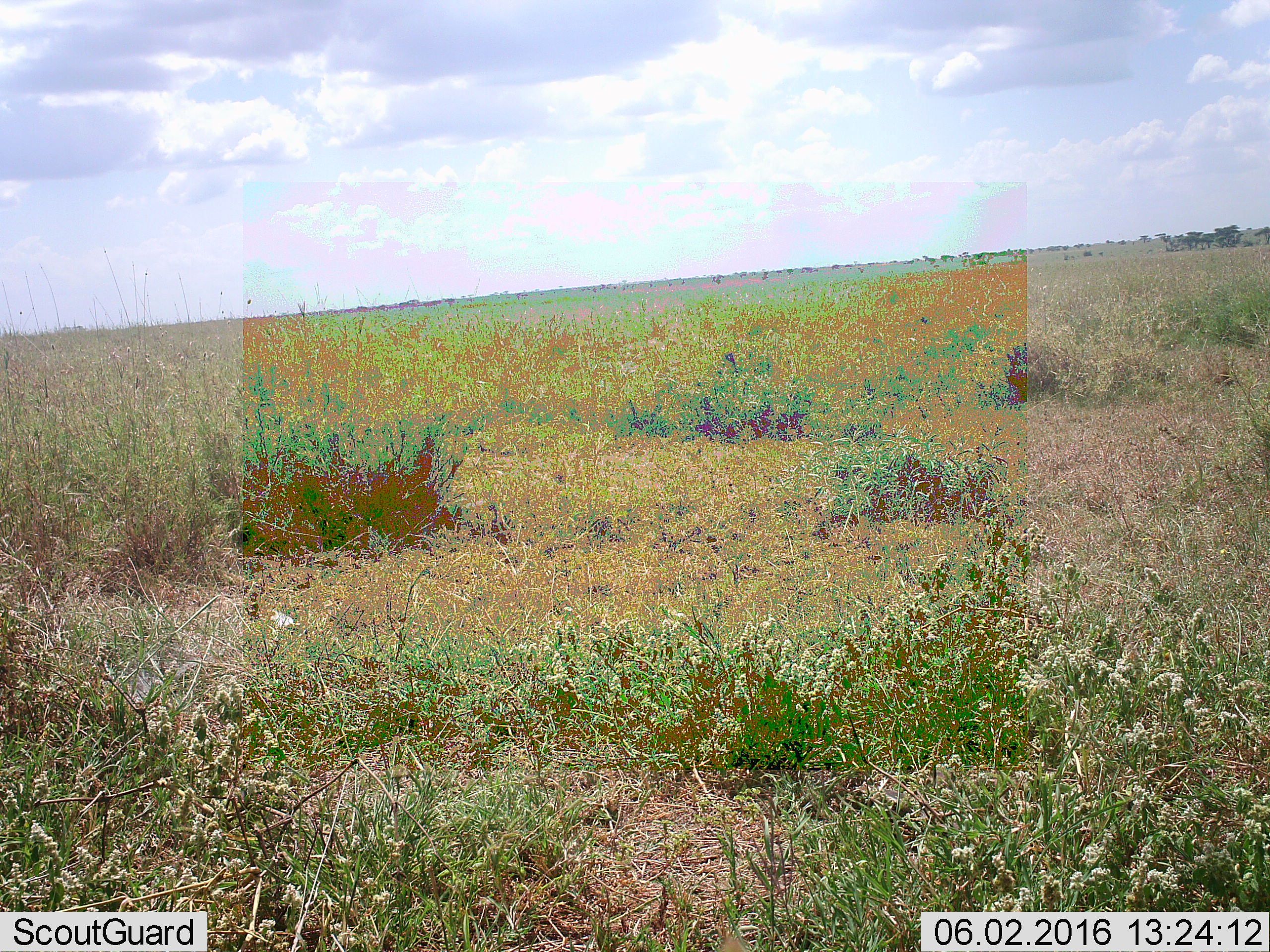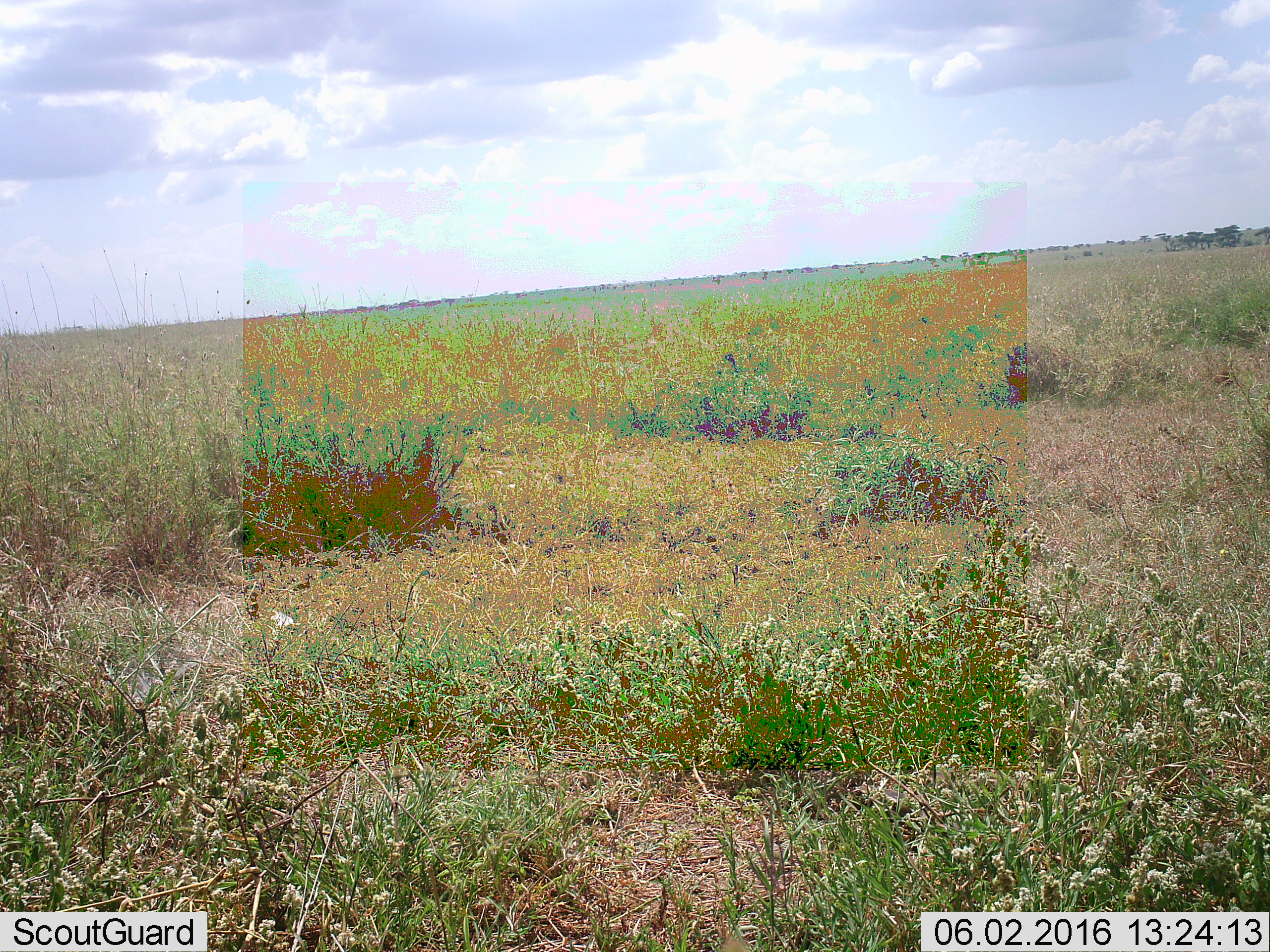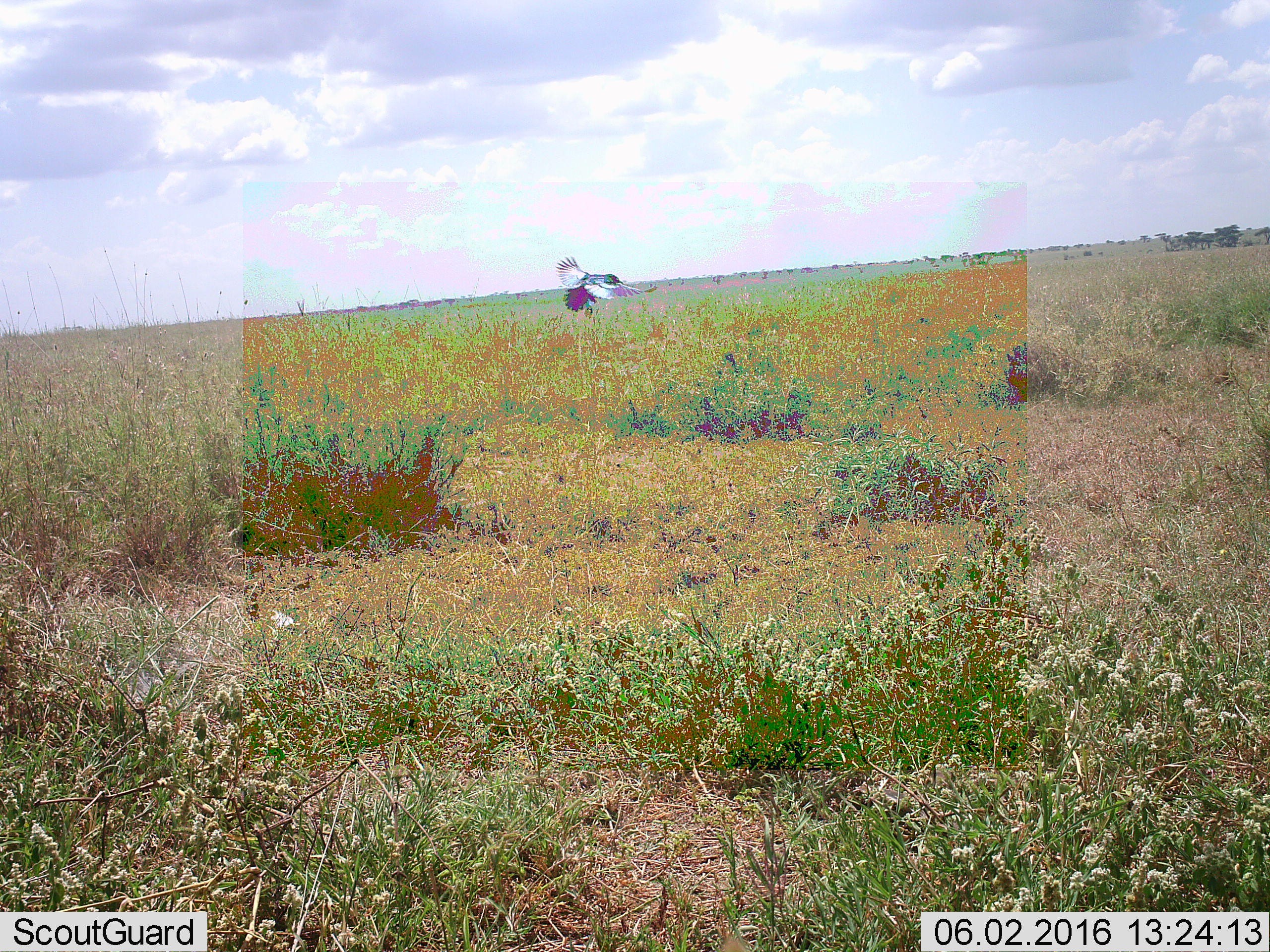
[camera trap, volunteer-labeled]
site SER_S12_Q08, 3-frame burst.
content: unidentified animal